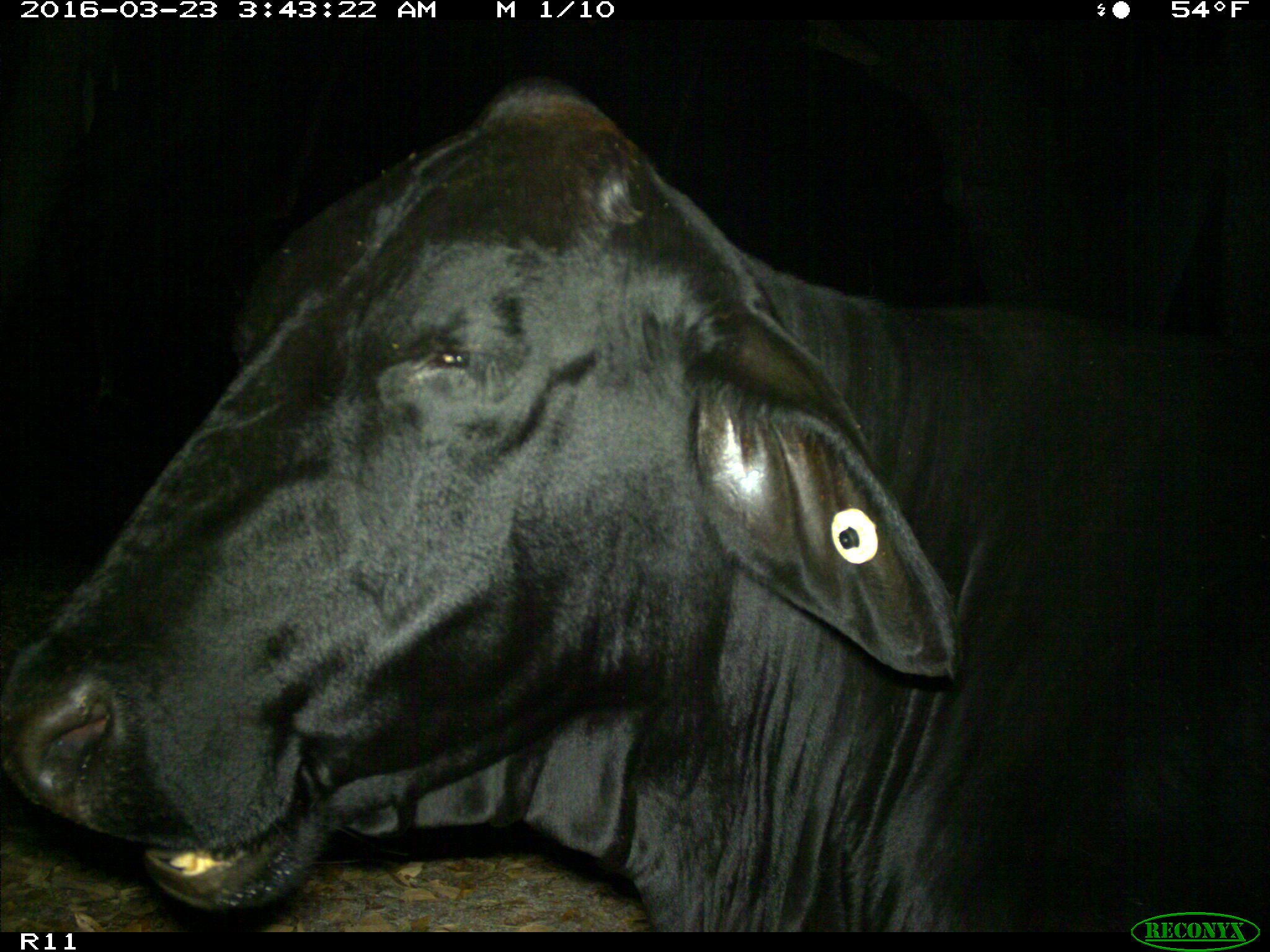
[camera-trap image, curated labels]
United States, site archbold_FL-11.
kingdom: Animalia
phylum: Chordata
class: Mammalia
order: Artiodactyla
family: Bovidae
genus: Bos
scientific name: Bos taurus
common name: domestic cow